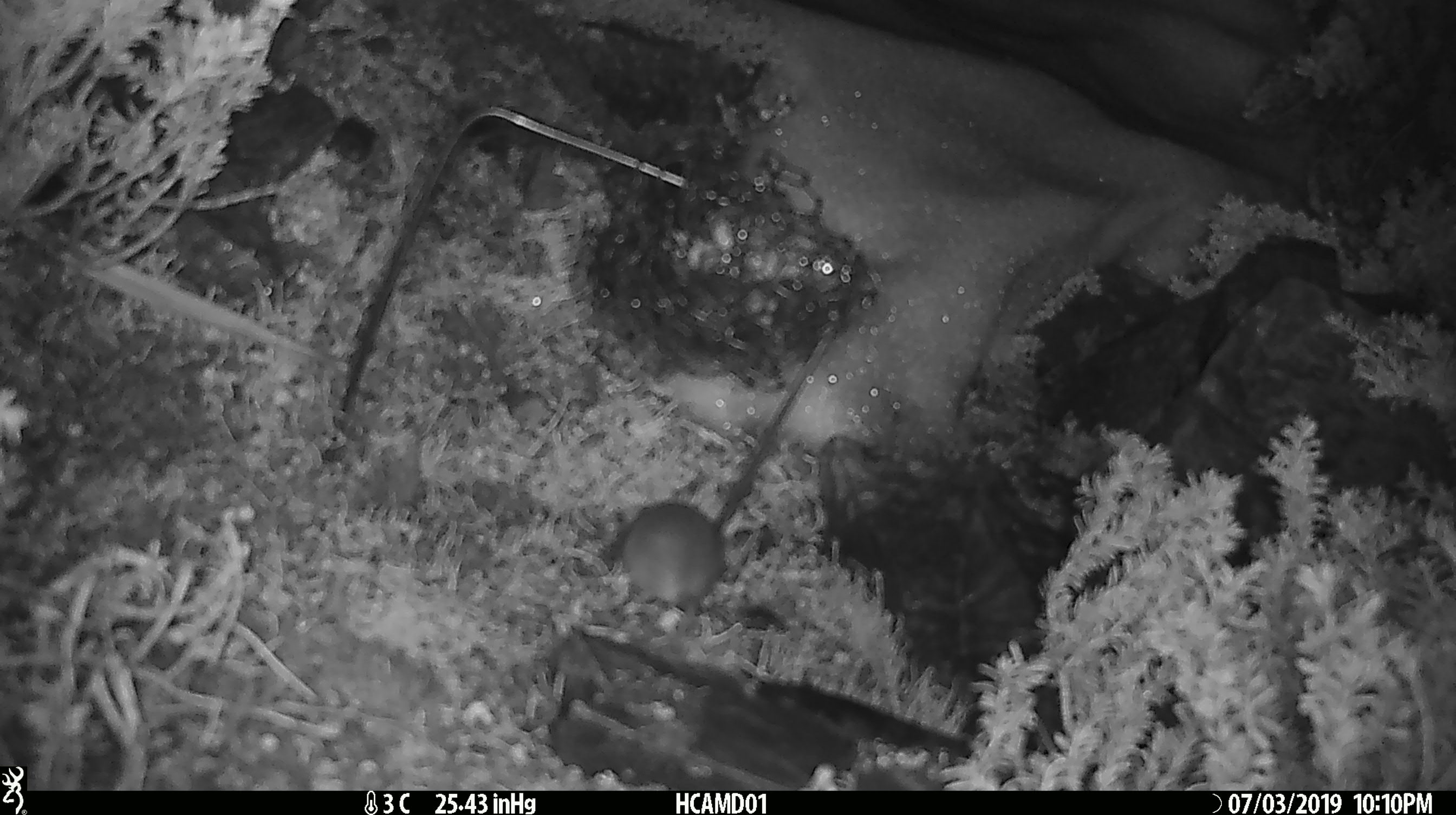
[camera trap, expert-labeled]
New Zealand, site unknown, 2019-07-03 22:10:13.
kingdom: Animalia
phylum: Chordata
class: Mammalia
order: Rodentia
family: Muridae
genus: Mus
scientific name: Mus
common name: mouse